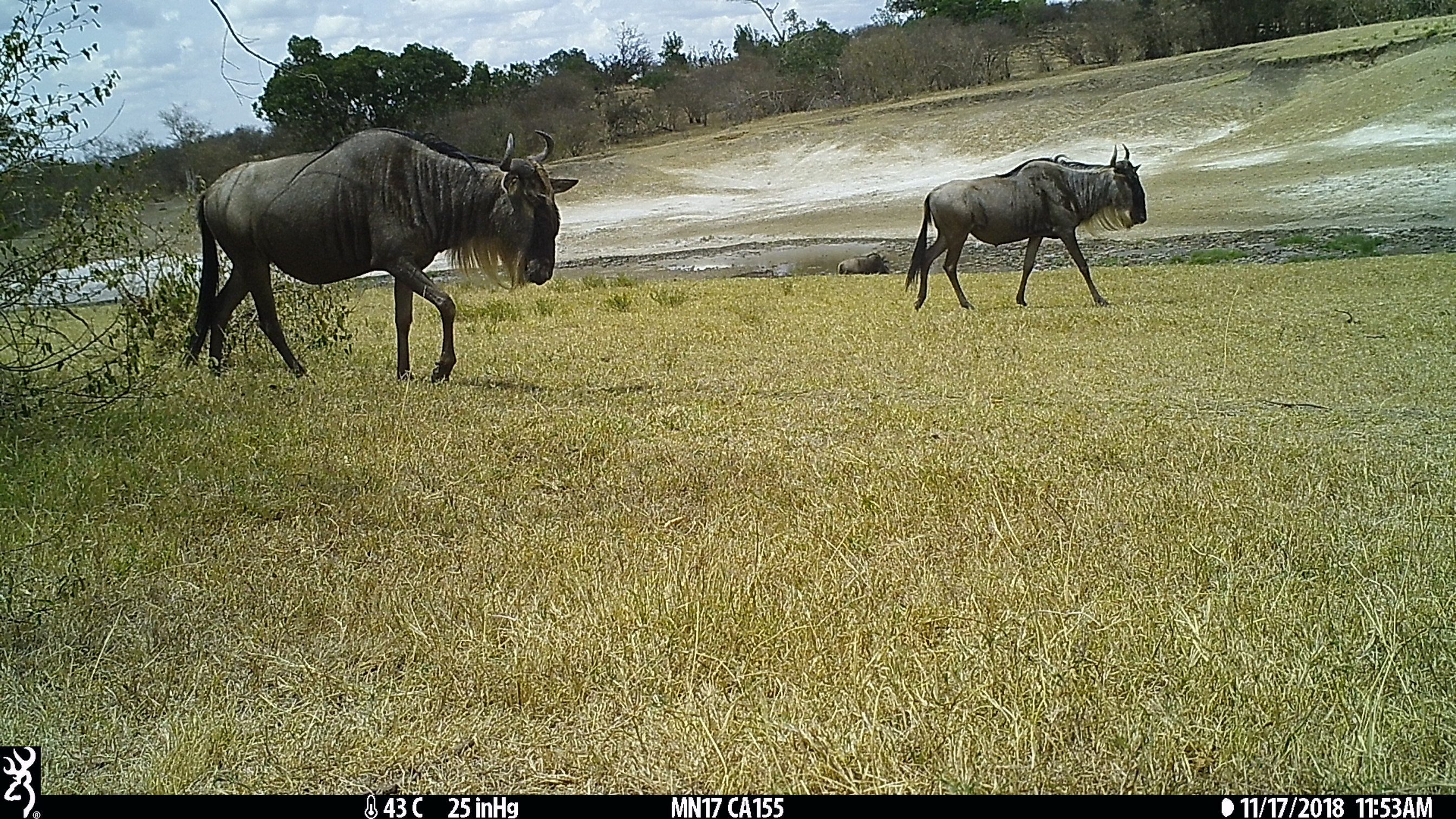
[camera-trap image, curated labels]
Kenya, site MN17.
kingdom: Animalia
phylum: Chordata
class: Mammalia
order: Artiodactyla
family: Bovidae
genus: Connochaetes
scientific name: Connochaetes taurinus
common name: blue wildebeest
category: wildebeest